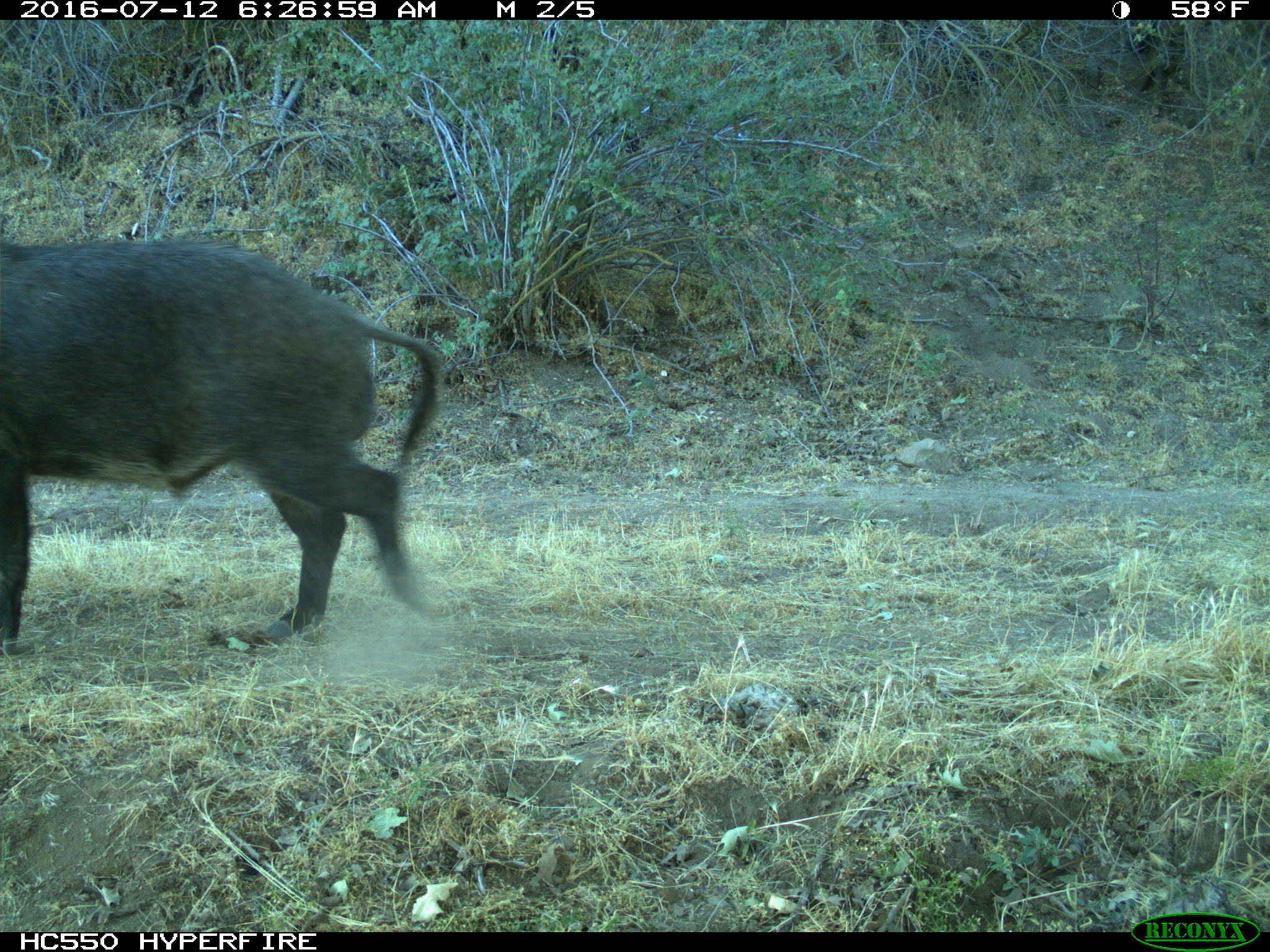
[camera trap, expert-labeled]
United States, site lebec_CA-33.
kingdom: Animalia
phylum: Chordata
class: Mammalia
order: Artiodactyla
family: Suidae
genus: Sus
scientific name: Sus scrofa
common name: wild boar